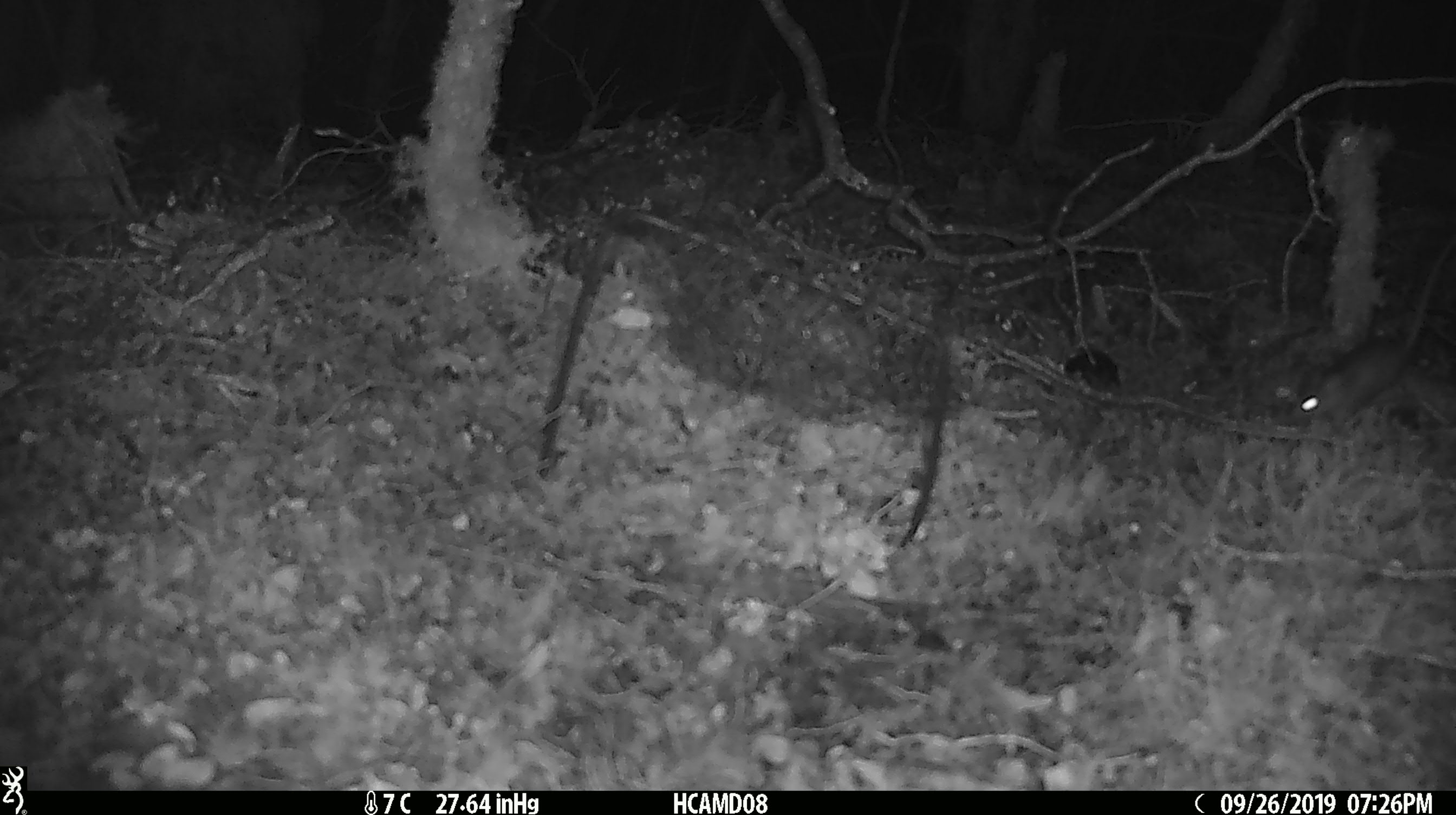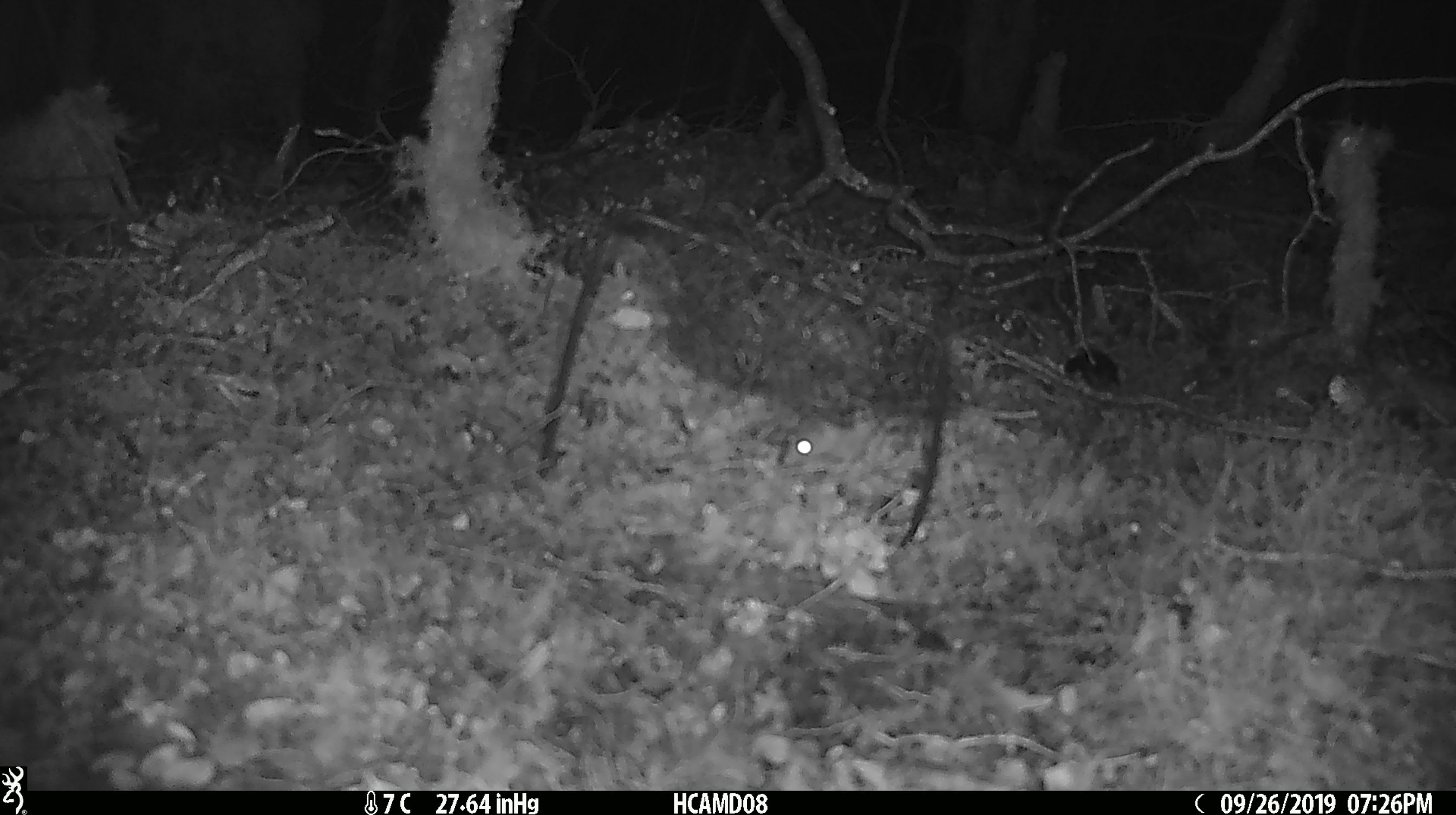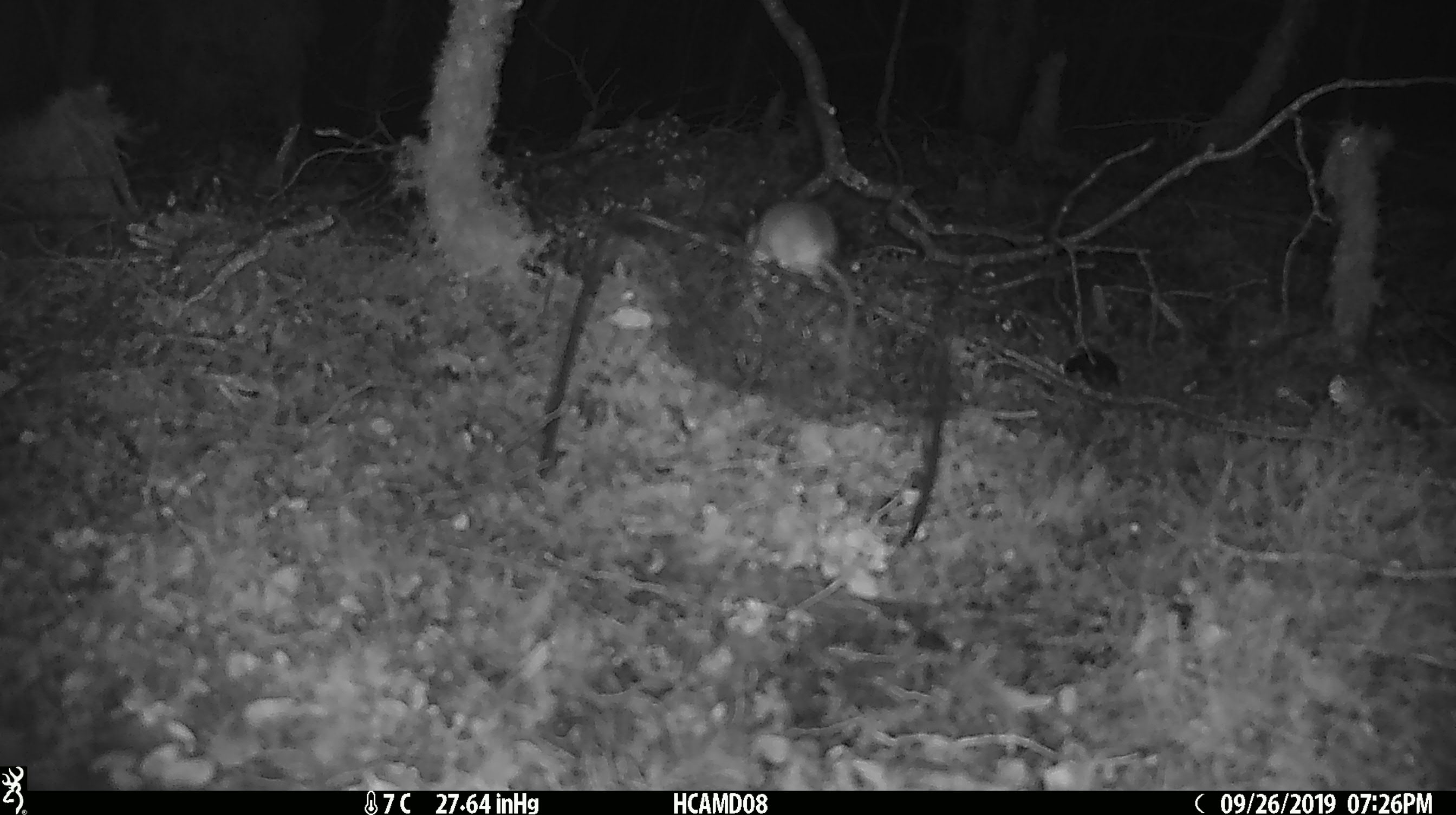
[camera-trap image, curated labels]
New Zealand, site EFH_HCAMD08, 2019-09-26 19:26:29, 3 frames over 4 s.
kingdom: Animalia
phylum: Chordata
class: Mammalia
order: Rodentia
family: Muridae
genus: Mus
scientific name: Mus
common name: mouse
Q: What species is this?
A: Mouse (Mus).